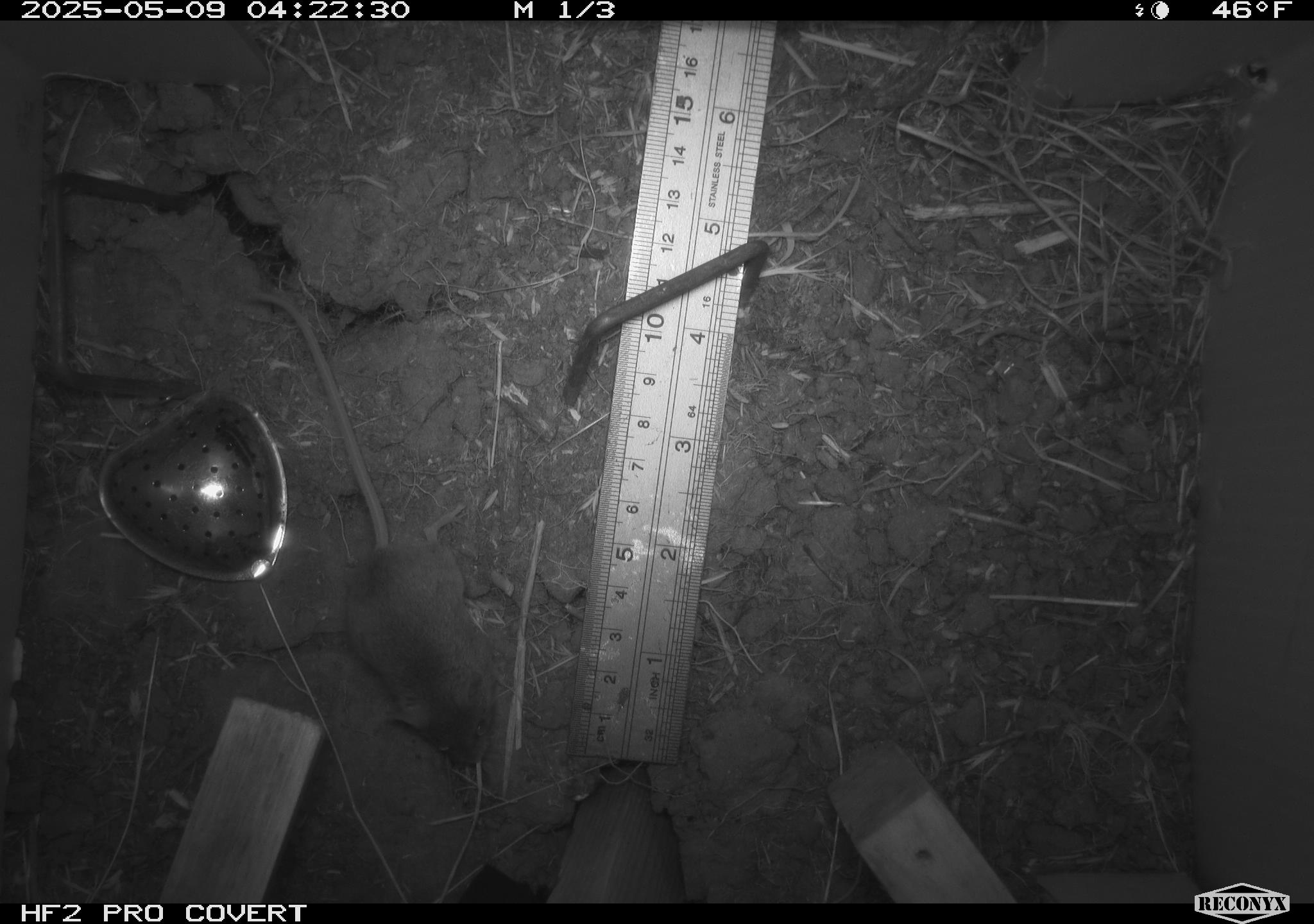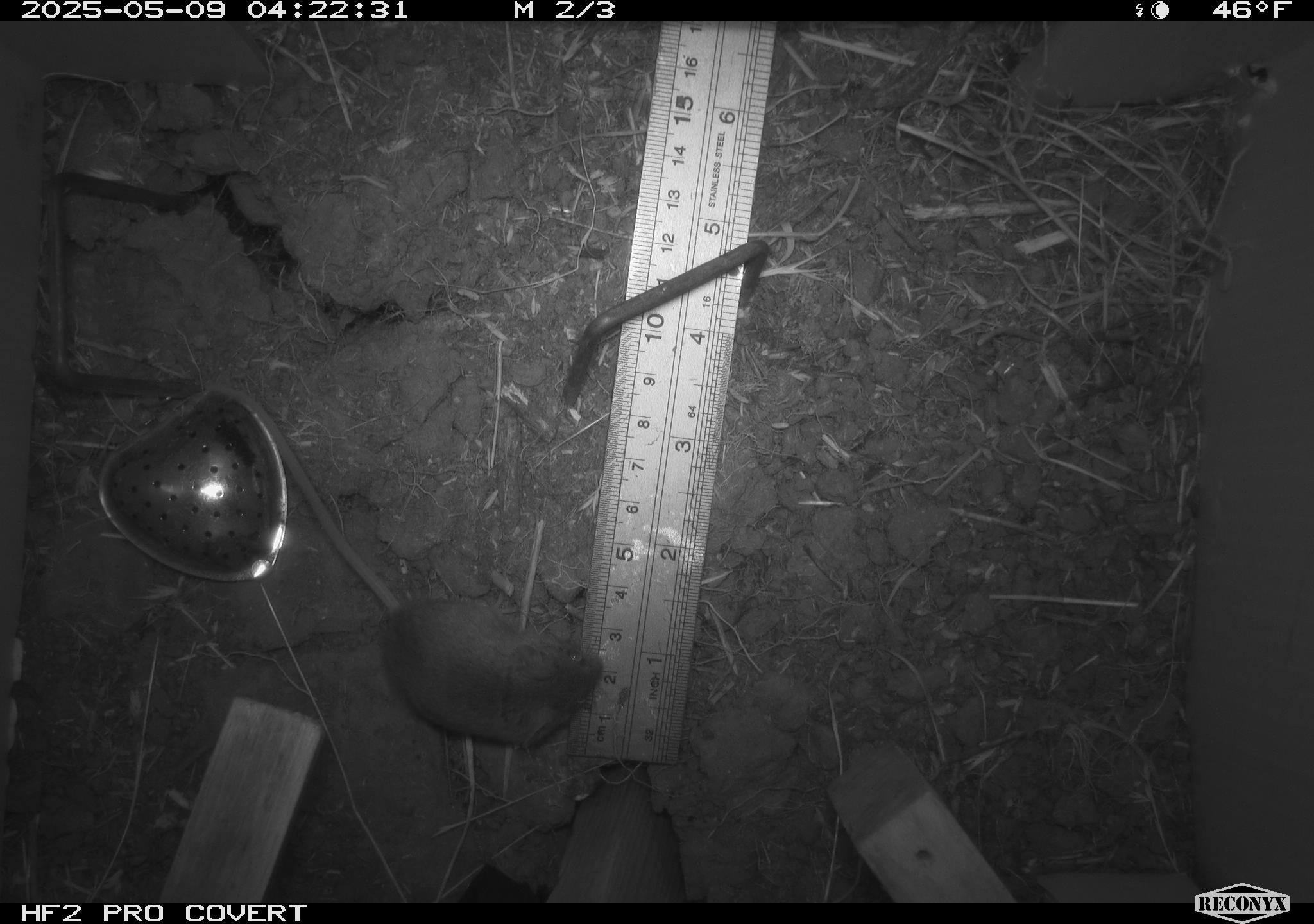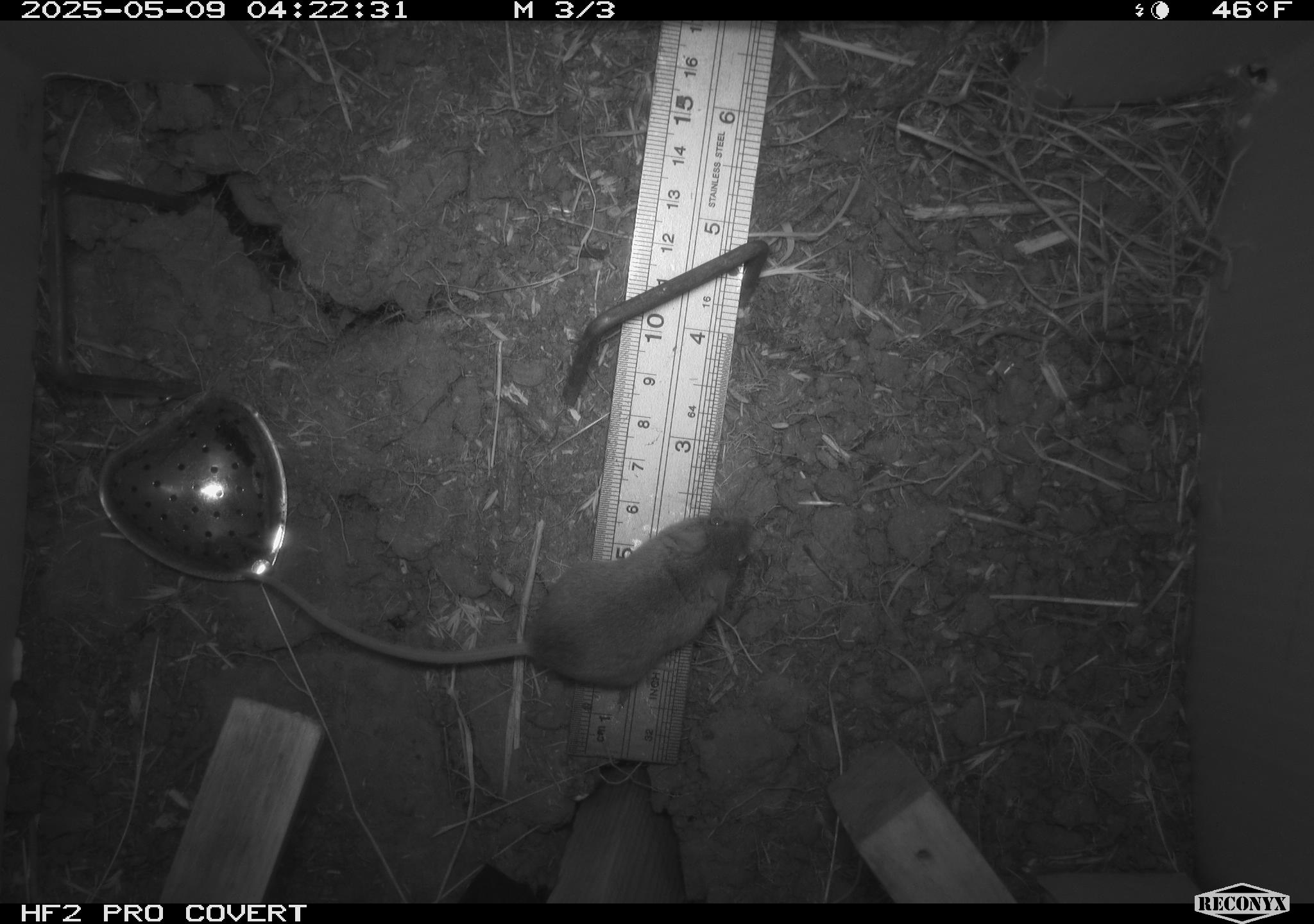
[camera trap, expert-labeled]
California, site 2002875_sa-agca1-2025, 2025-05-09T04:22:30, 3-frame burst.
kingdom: Animalia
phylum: Chordata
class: Mammalia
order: Rodentia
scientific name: Rodentia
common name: mouse species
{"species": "mouse species (Rodentia)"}